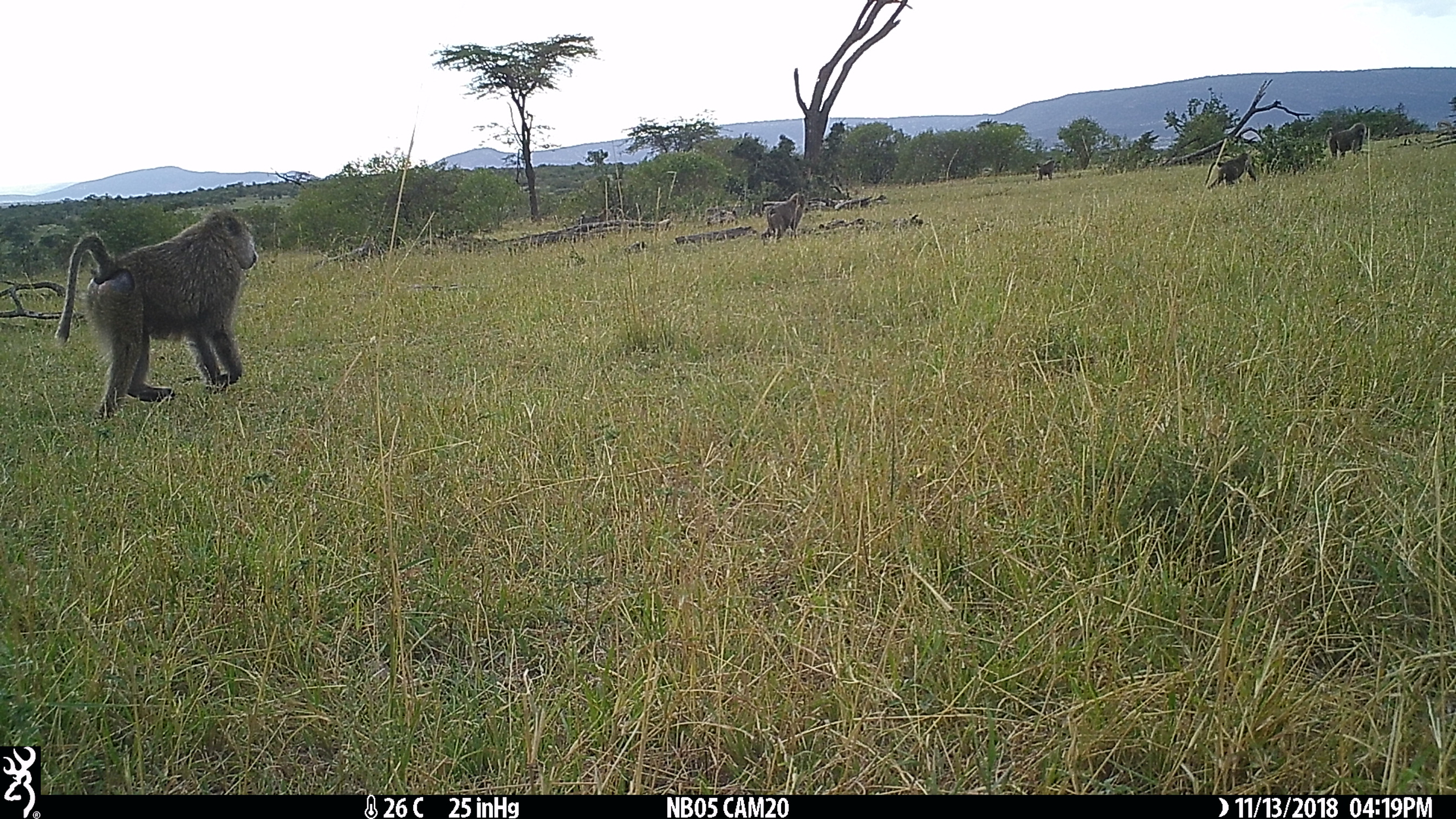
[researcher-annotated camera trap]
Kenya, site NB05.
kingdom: Animalia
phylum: Chordata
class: Mammalia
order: Primates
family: Cercopithecidae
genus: Papio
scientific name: Papio anubis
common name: olive baboon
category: baboon